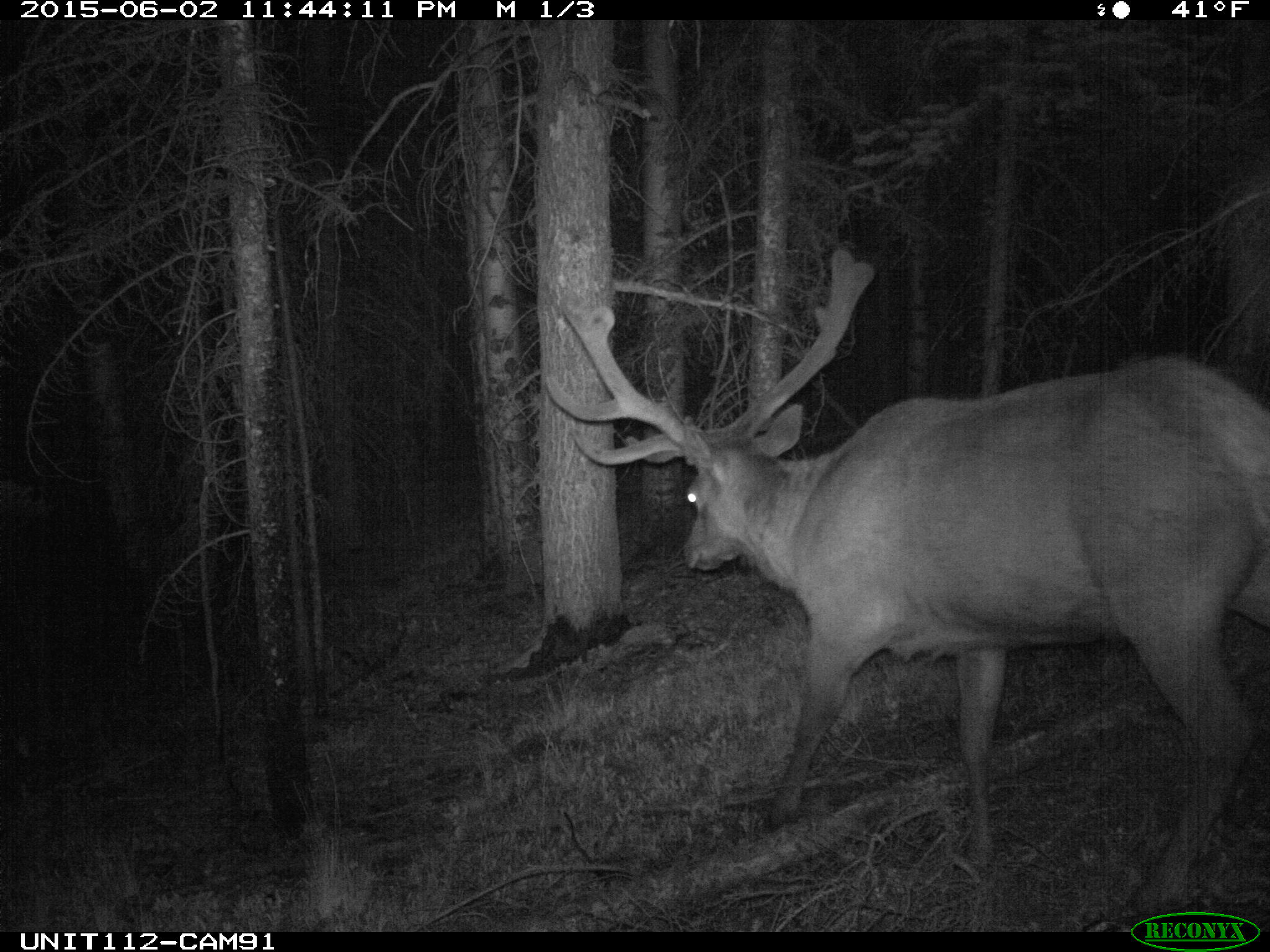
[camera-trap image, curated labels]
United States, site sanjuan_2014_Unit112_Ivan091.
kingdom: Animalia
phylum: Chordata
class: Mammalia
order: Artiodactyla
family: Cervidae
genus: Cervus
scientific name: Cervus elaphus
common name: red deer